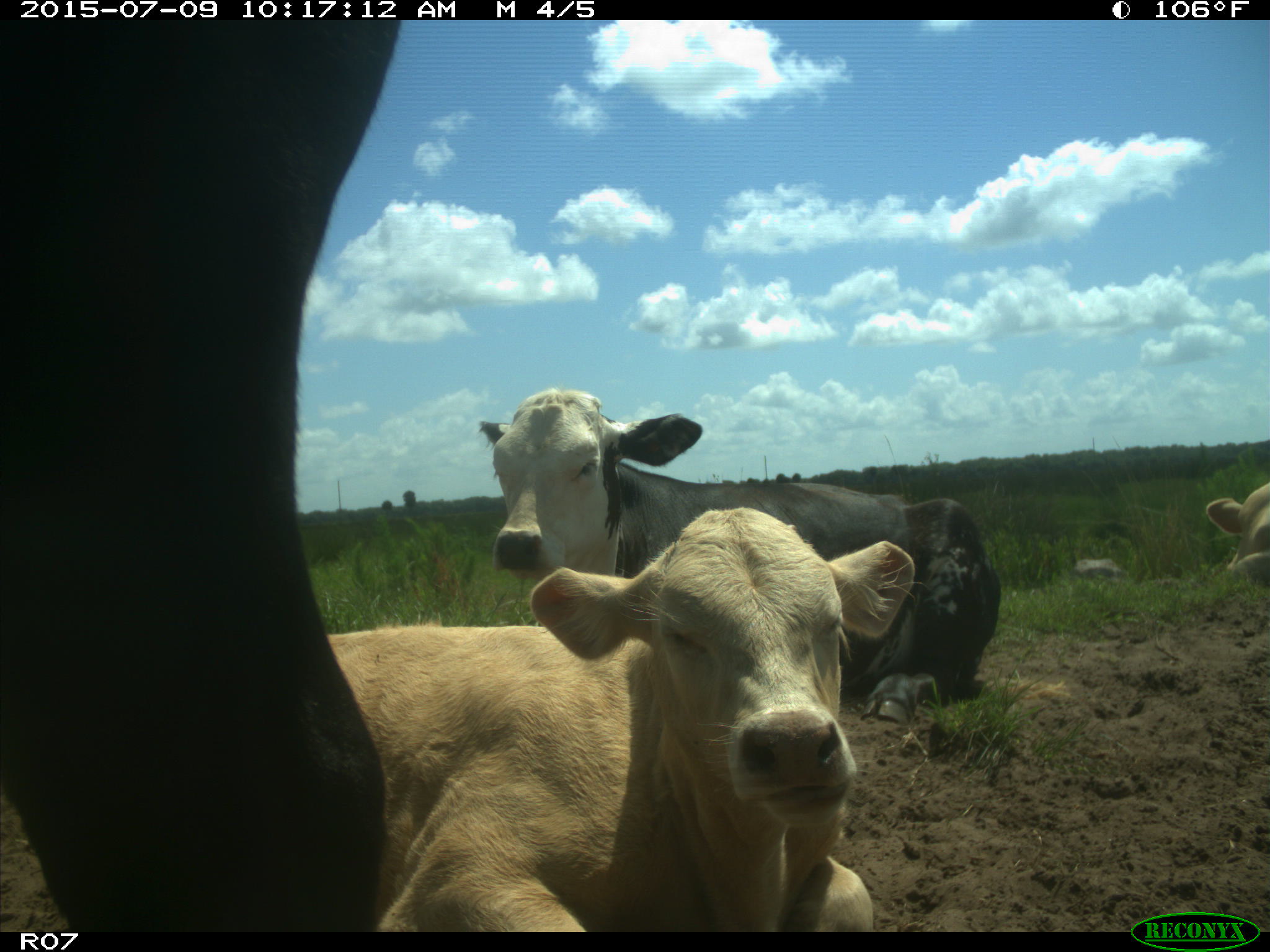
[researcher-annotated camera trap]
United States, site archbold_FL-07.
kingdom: Animalia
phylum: Chordata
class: Mammalia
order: Artiodactyla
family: Bovidae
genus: Bos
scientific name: Bos taurus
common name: domestic cow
Bos taurus (domestic cow).